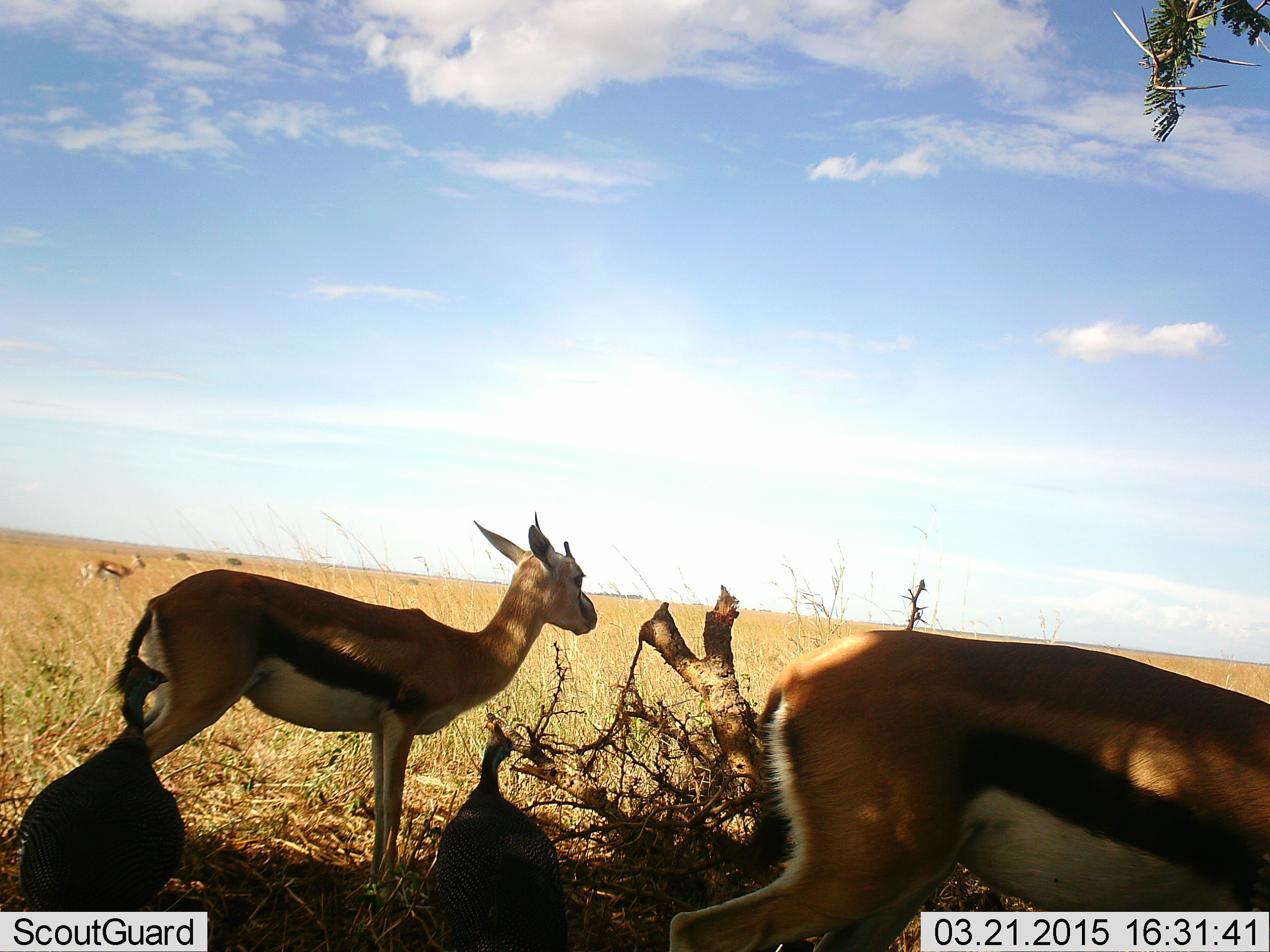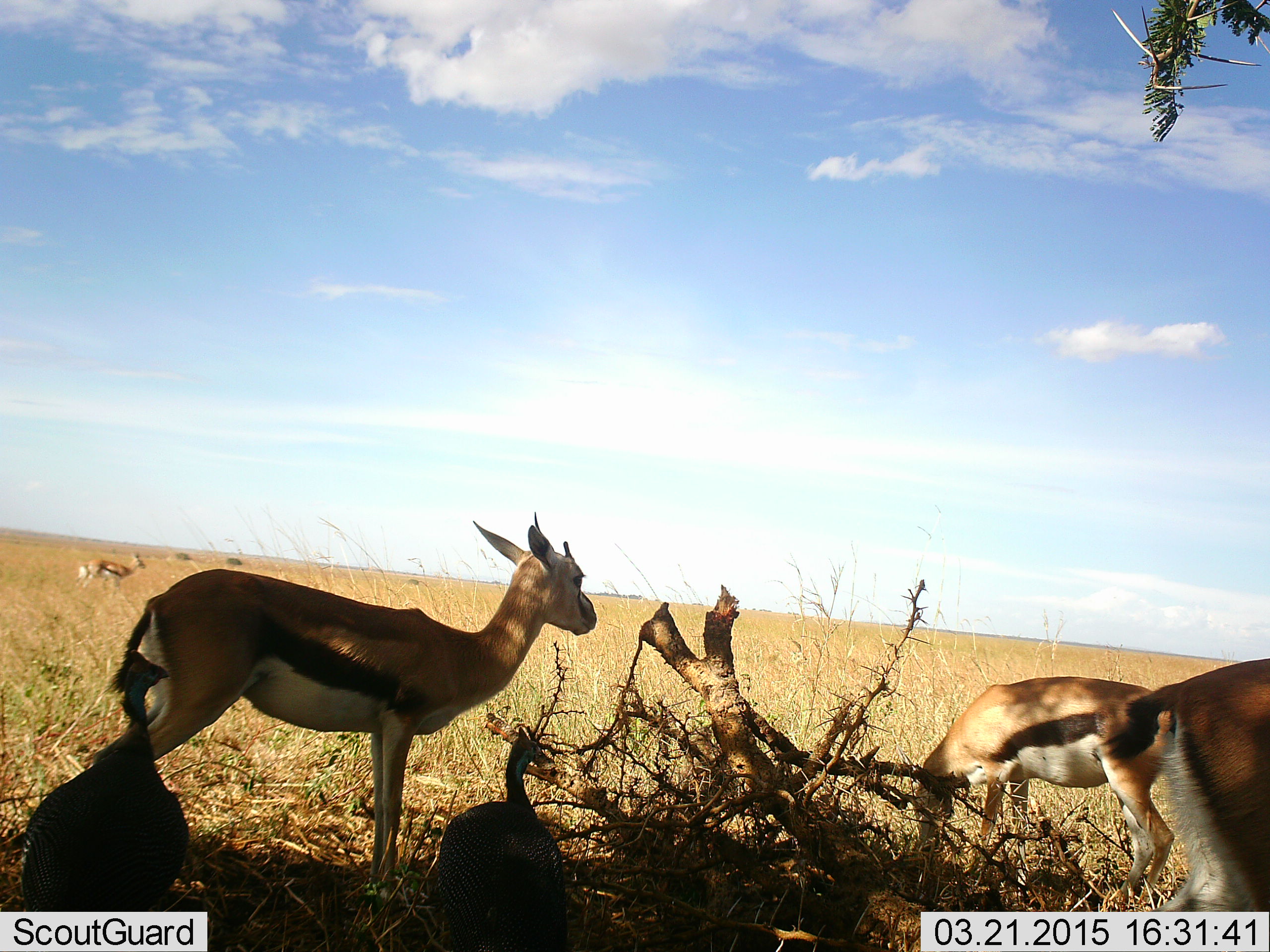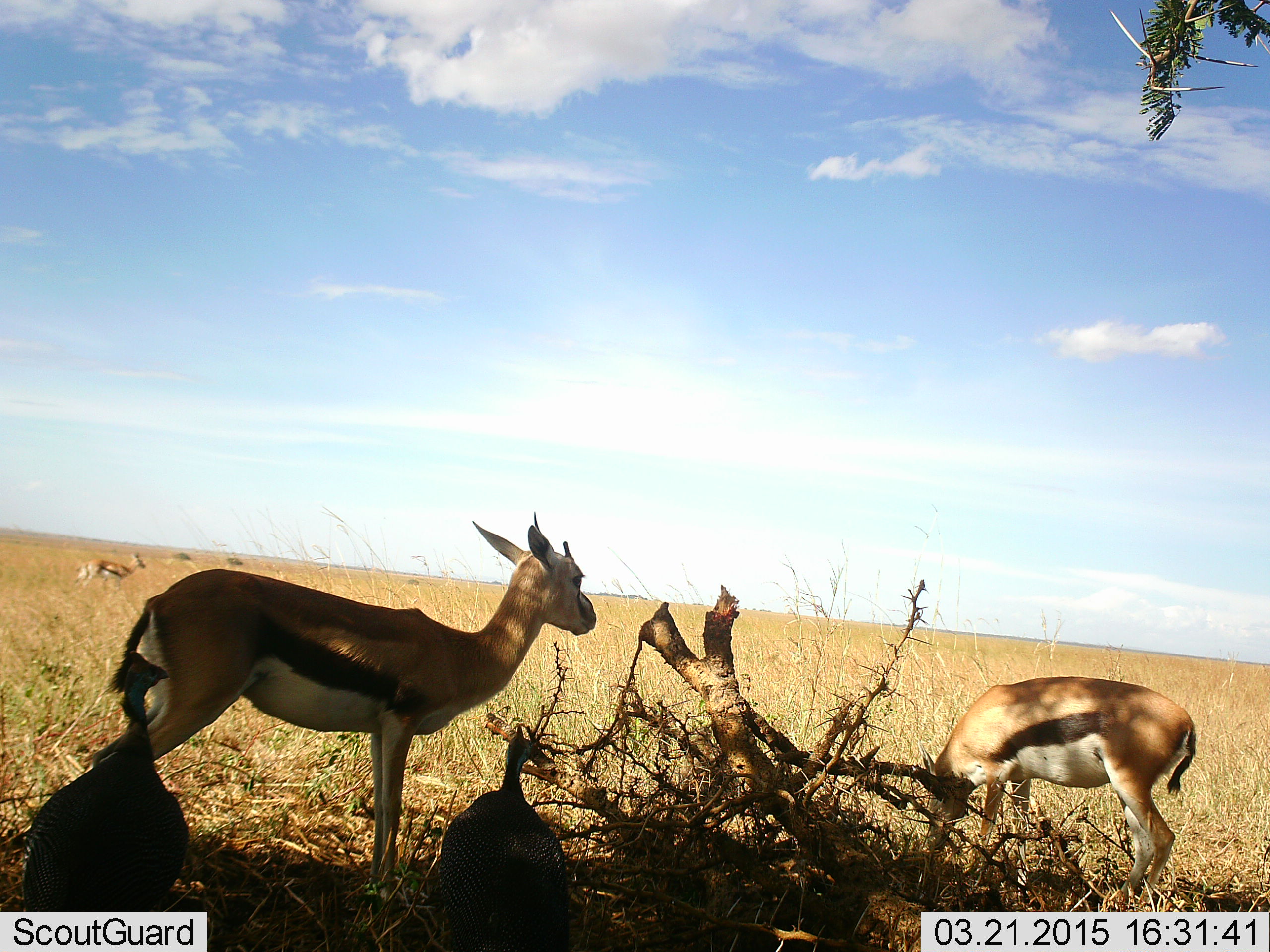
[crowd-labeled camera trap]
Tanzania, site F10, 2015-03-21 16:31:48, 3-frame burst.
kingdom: Animalia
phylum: Chordata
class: Mammalia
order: Artiodactyla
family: Bovidae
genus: Eudorcas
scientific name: Eudorcas thomsonii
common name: thomson's gazelle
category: gazellethomsons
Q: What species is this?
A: Gazellethomsons (thomson's gazelle) (Eudorcas thomsonii).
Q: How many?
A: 4.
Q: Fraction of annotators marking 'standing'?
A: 93%.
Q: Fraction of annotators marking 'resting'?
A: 7%.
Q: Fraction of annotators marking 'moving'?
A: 21%.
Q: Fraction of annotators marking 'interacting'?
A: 0%.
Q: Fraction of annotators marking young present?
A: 0%.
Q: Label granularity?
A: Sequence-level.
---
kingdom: Animalia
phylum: Chordata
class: Aves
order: Galliformes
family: Numididae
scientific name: Numididae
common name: guinea fowl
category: guineafowl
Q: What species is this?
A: Guineafowl (guinea fowl) (Numididae).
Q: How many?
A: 2.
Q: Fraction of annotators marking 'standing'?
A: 90%.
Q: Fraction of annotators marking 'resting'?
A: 0%.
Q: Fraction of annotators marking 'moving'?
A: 10%.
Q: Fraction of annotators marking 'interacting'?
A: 0%.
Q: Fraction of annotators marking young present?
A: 0%.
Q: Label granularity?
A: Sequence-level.